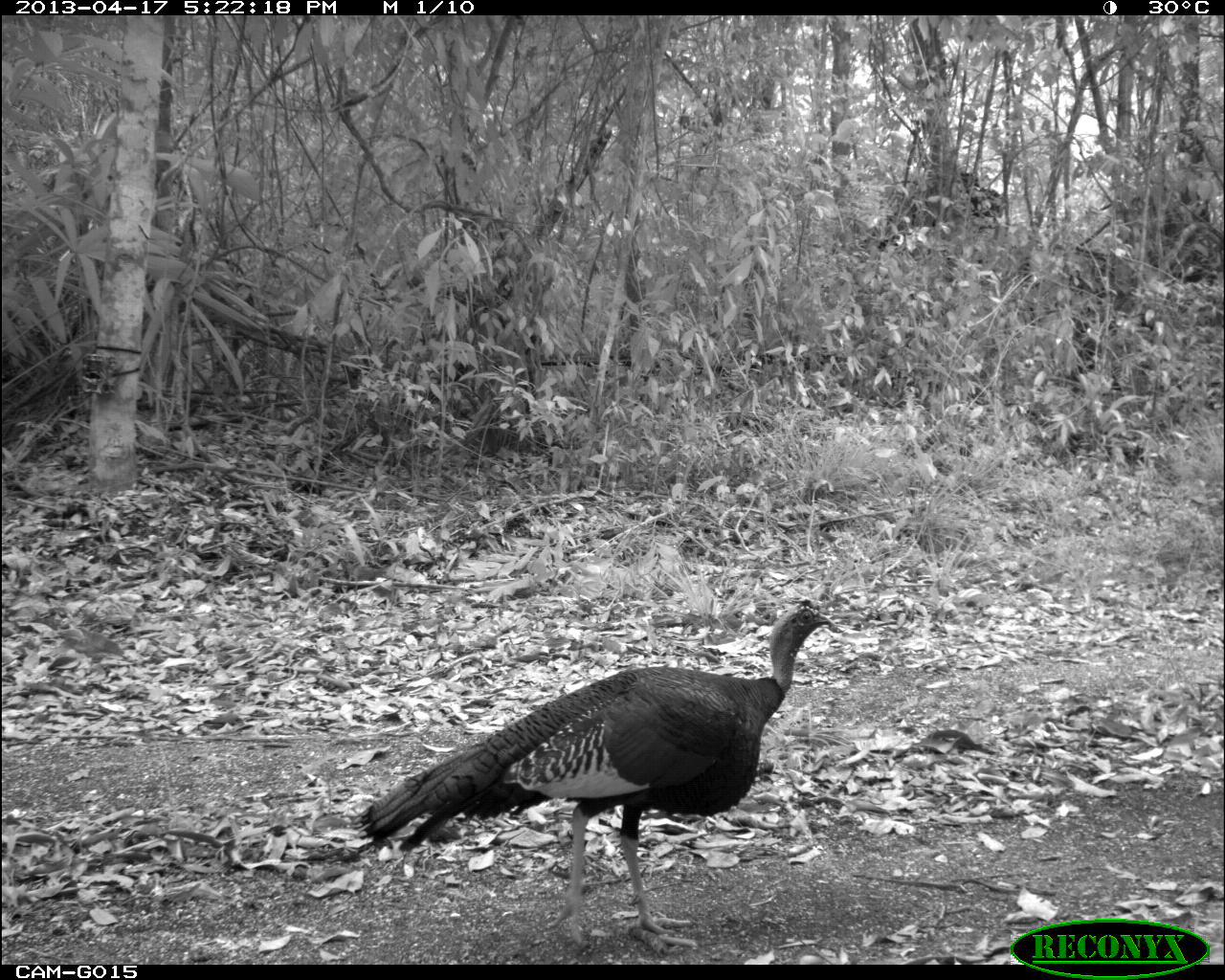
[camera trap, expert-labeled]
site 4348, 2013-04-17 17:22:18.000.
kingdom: Animalia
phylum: Chordata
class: Aves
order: Galliformes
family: Phasianidae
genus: Meleagris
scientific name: Meleagris ocellata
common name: ocellated turkey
Meleagris ocellata (ocellated turkey), count 1, sex male.